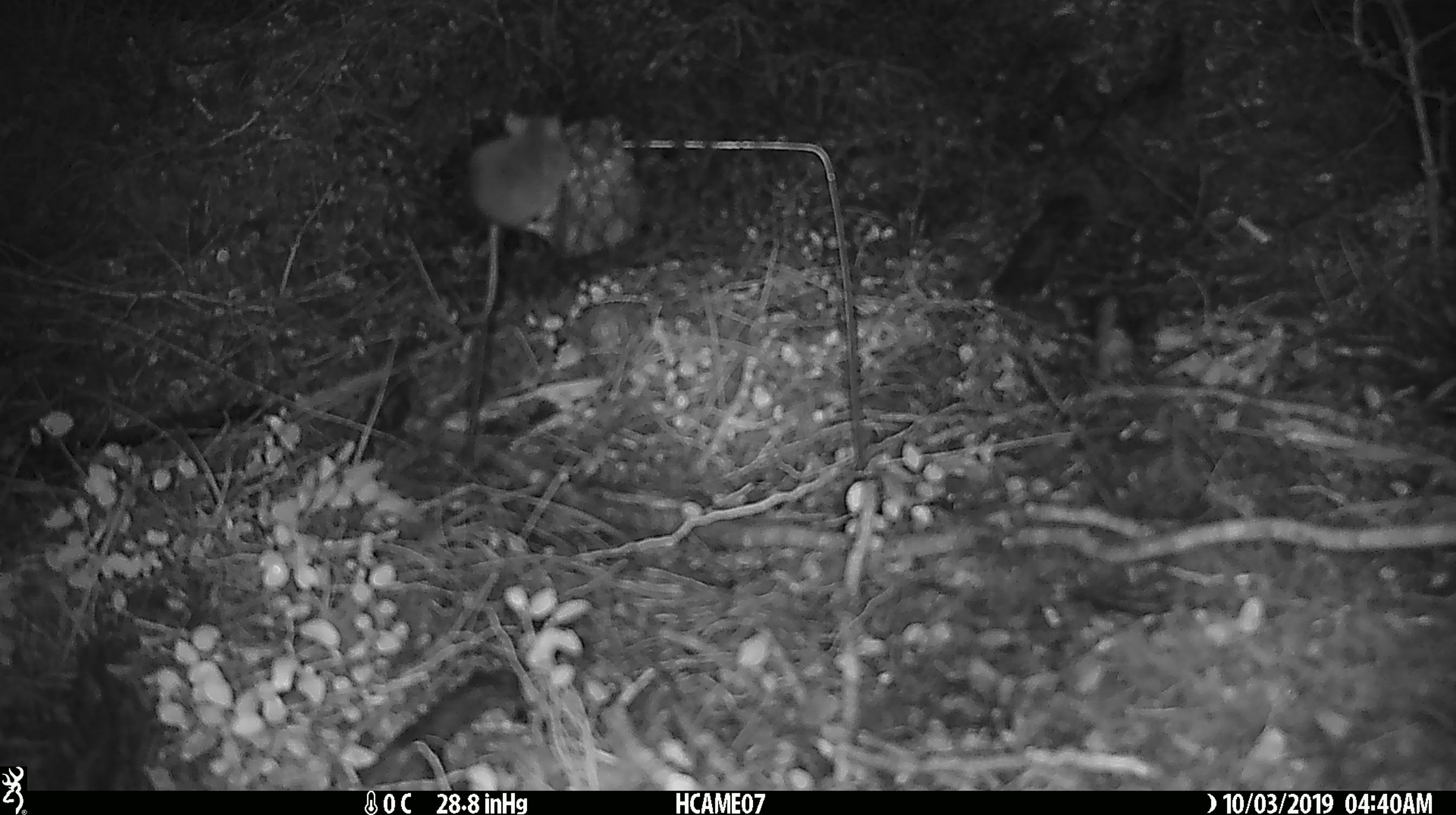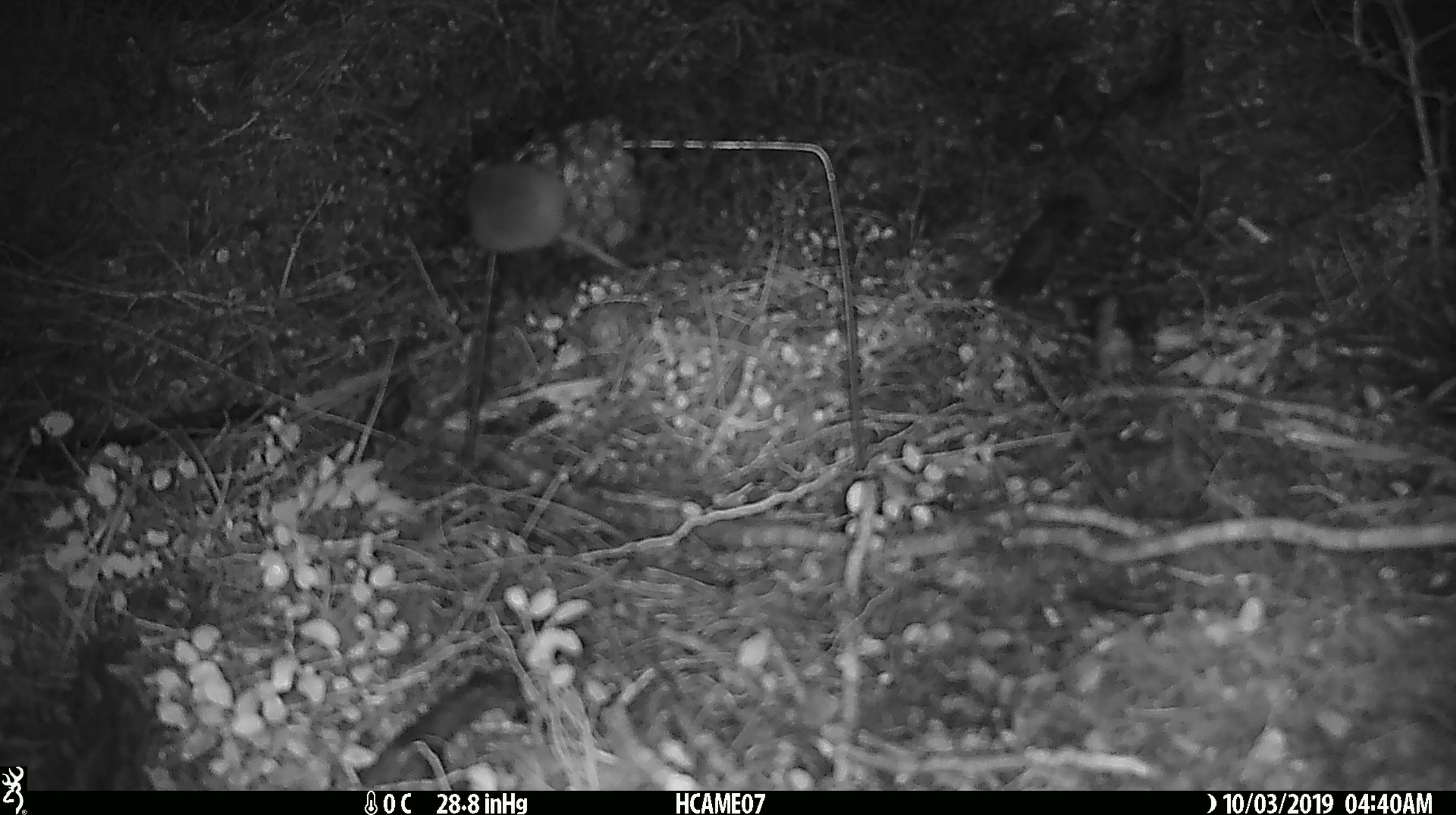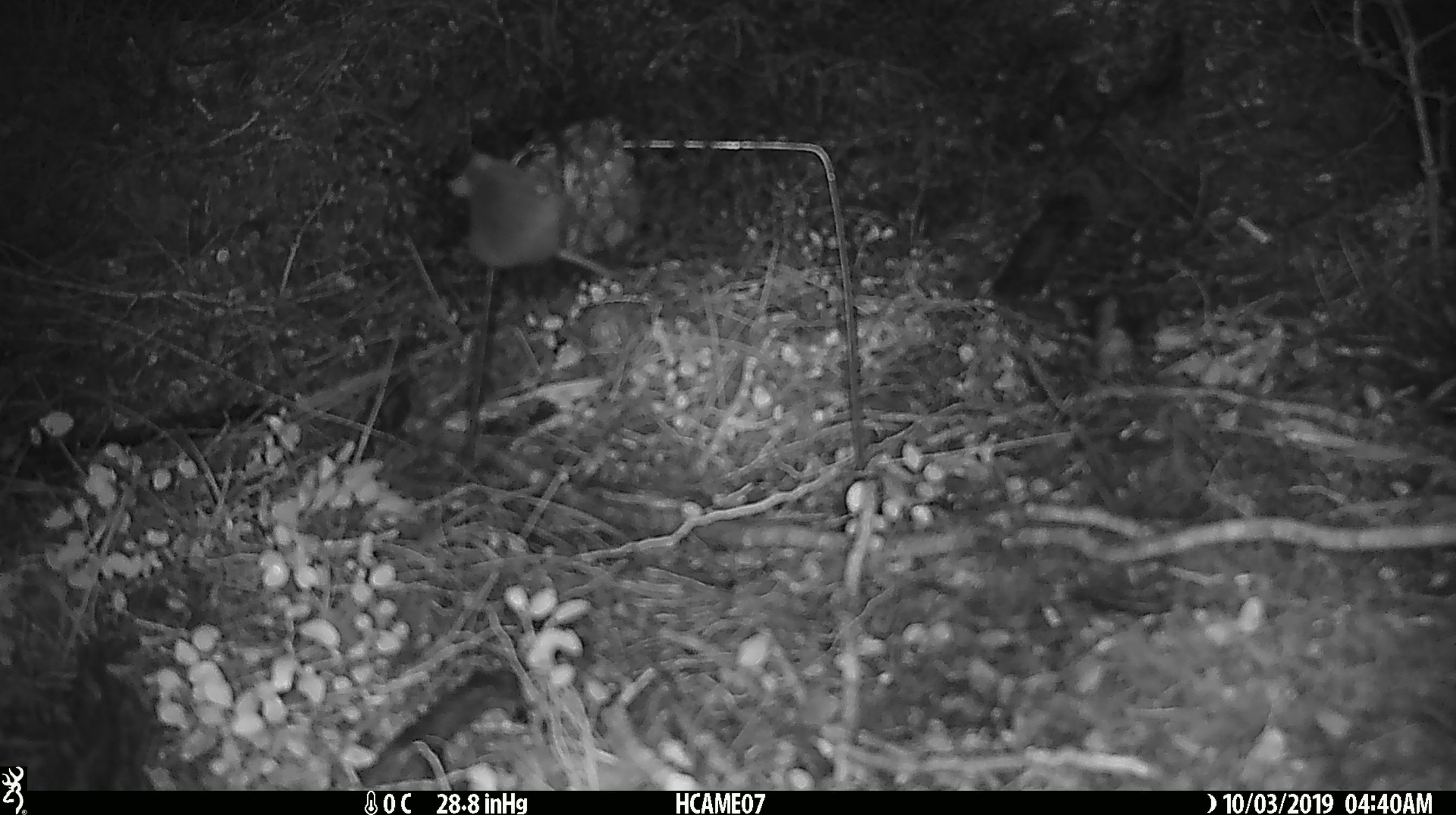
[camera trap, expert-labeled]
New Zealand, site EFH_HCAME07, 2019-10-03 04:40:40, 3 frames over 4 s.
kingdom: Animalia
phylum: Chordata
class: Mammalia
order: Rodentia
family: Muridae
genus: Mus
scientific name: Mus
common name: mouse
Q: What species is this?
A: Mouse (Mus).